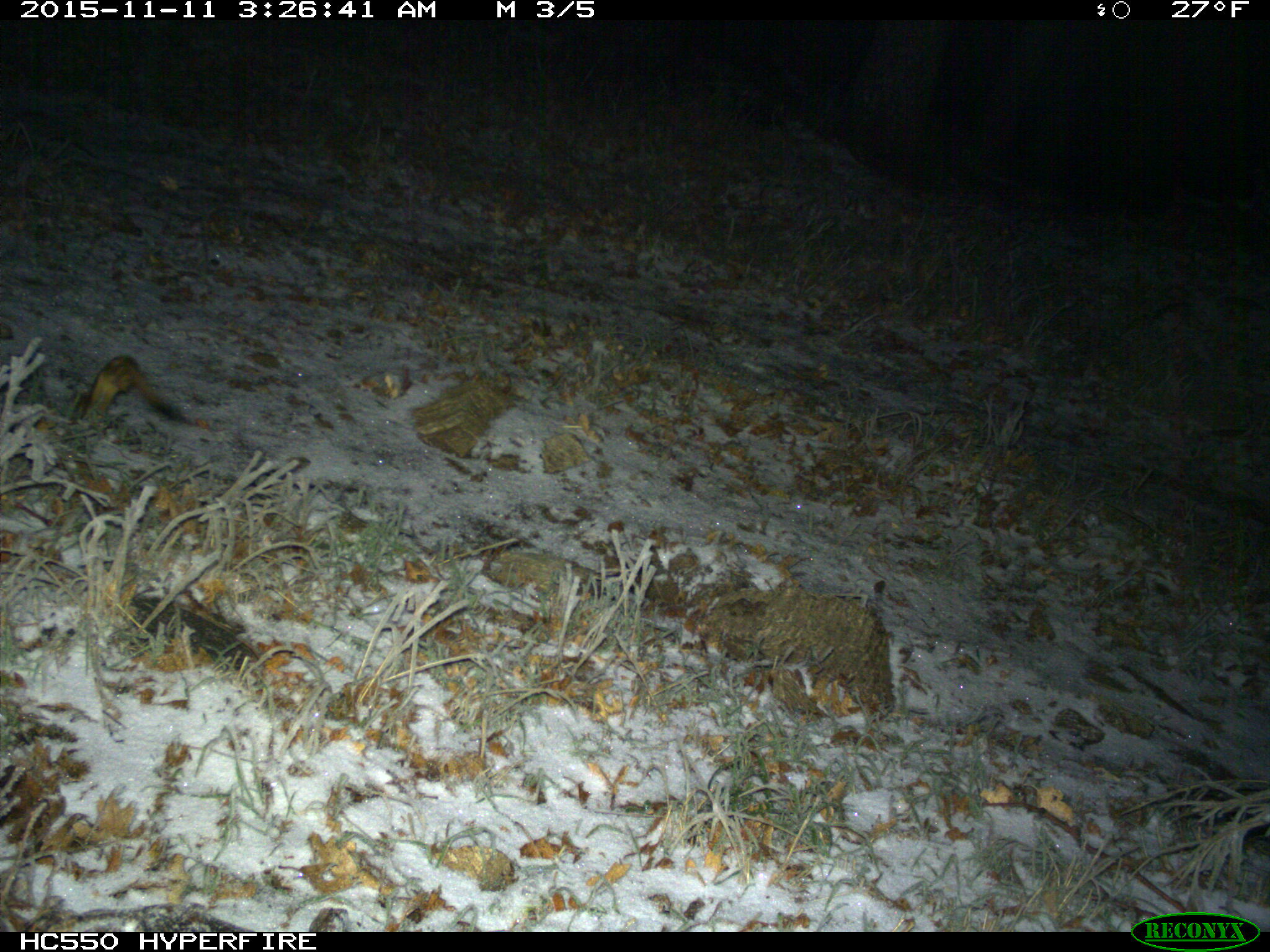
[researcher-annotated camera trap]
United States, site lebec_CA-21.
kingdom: Animalia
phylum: Chordata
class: Mammalia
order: Carnivora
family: Mustelidae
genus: Neogale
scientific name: Neogale frenata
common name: long-tailed weasel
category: mustela frenata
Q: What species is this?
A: Mustela frenata (long-tailed weasel) (Neogale frenata).